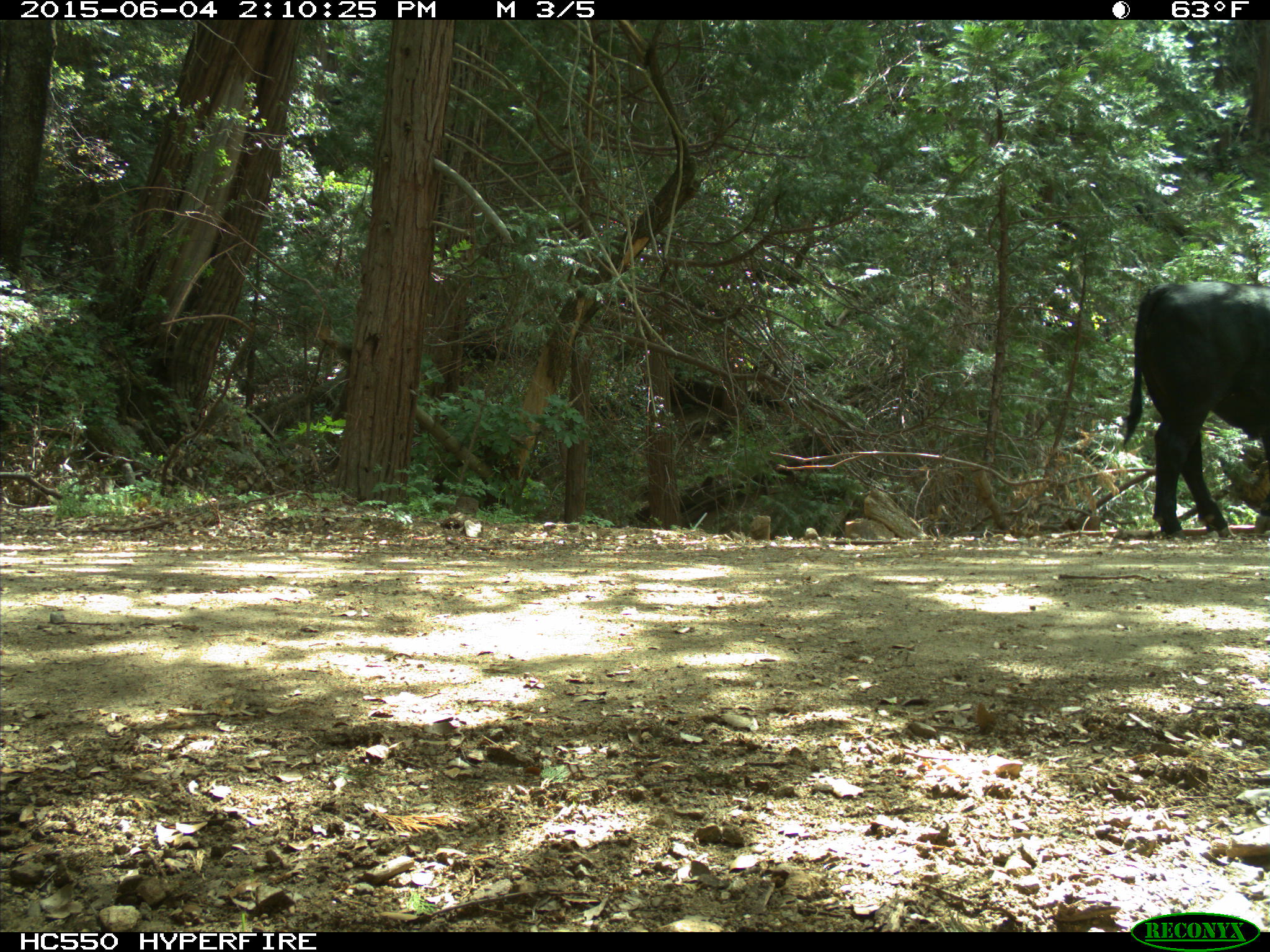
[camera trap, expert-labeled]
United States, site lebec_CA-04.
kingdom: Animalia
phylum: Chordata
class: Mammalia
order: Artiodactyla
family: Bovidae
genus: Bos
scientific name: Bos taurus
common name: domestic cow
Bos taurus (domestic cow).